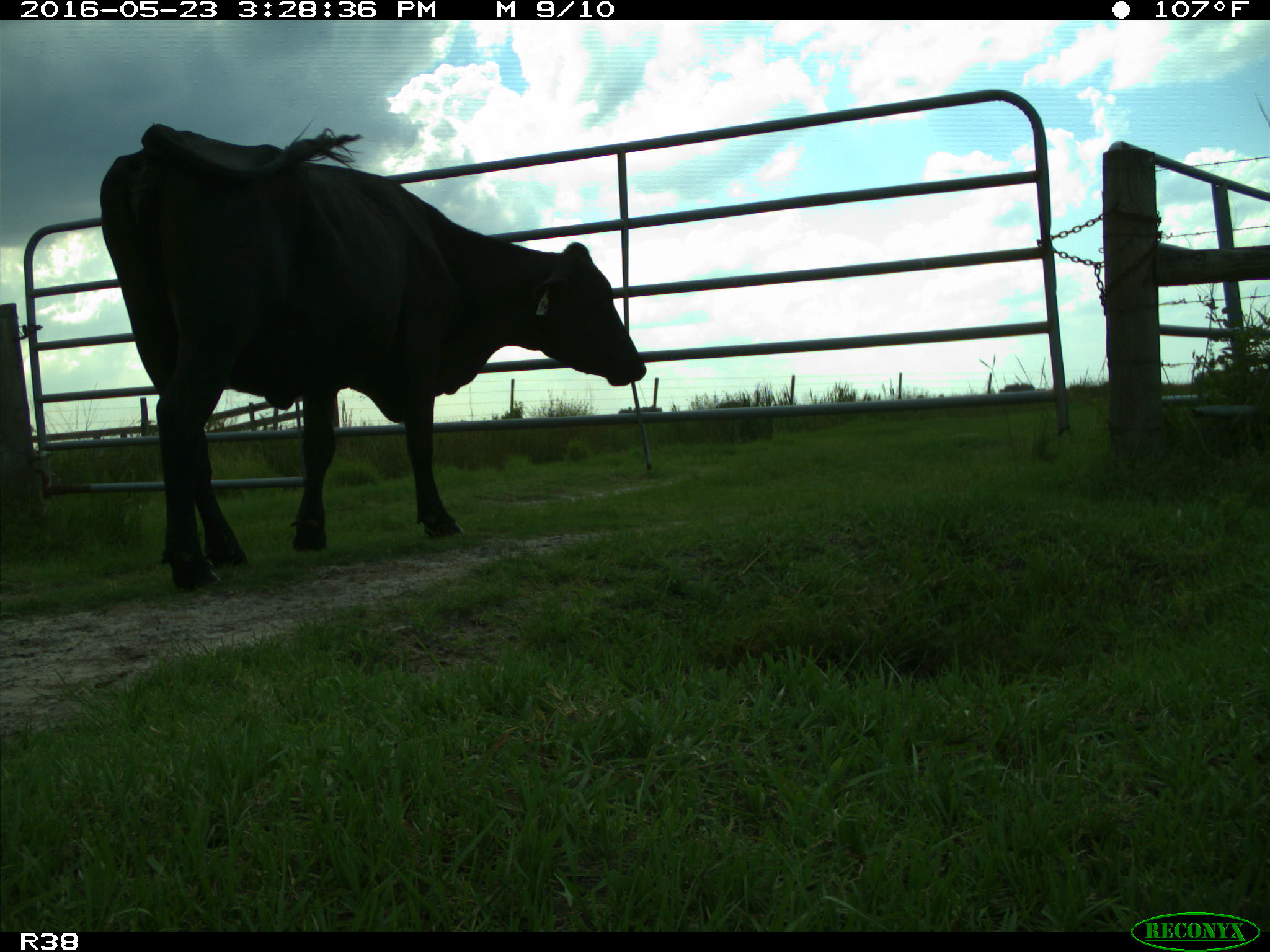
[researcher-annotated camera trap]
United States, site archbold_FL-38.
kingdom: Animalia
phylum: Chordata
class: Mammalia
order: Artiodactyla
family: Bovidae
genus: Bos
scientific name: Bos taurus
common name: domestic cow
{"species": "Bos taurus (domestic cow)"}